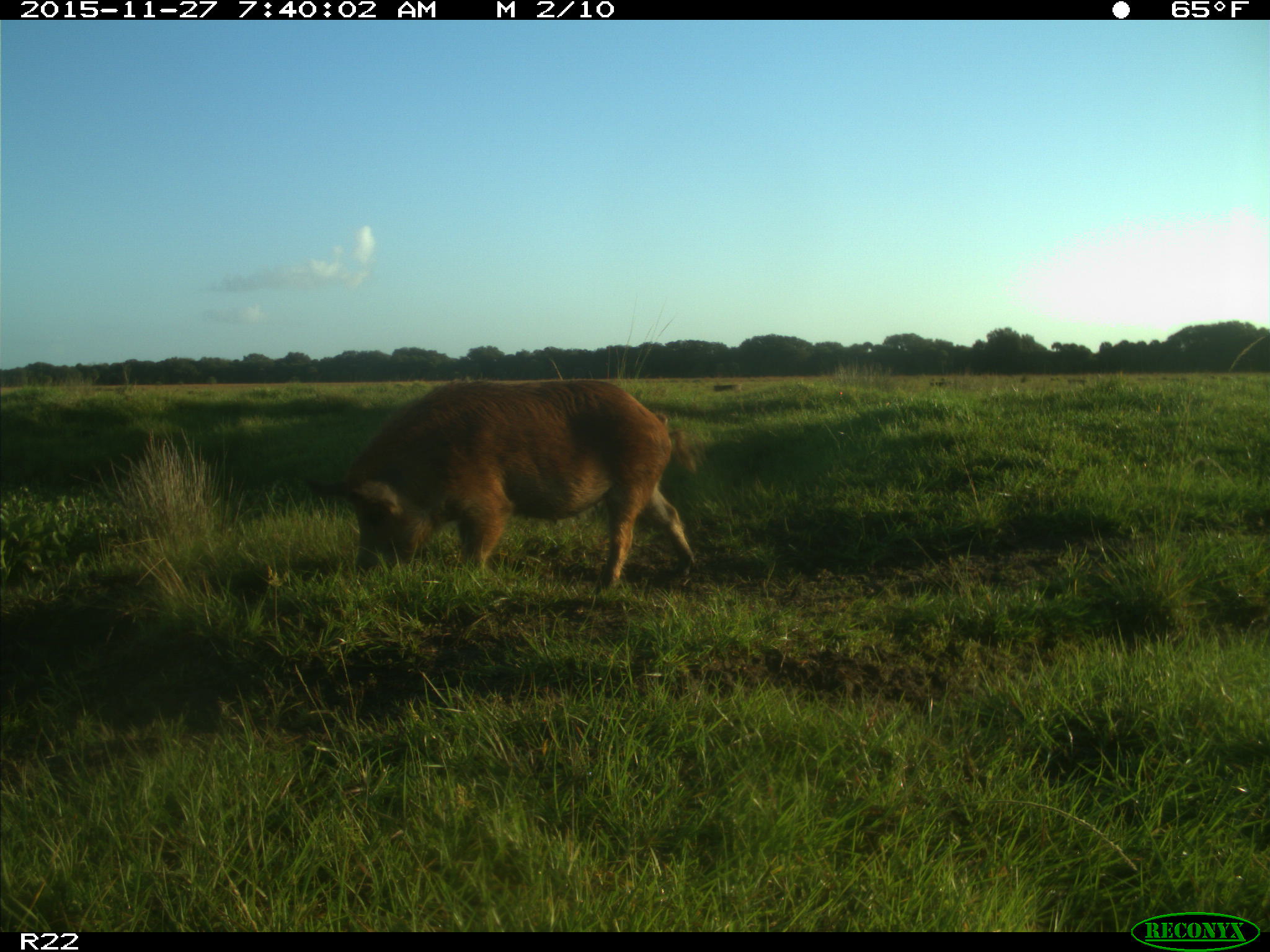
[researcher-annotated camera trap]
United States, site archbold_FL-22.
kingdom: Animalia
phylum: Chordata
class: Mammalia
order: Artiodactyla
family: Suidae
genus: Sus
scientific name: Sus scrofa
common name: wild boar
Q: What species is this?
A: Sus scrofa (wild boar).